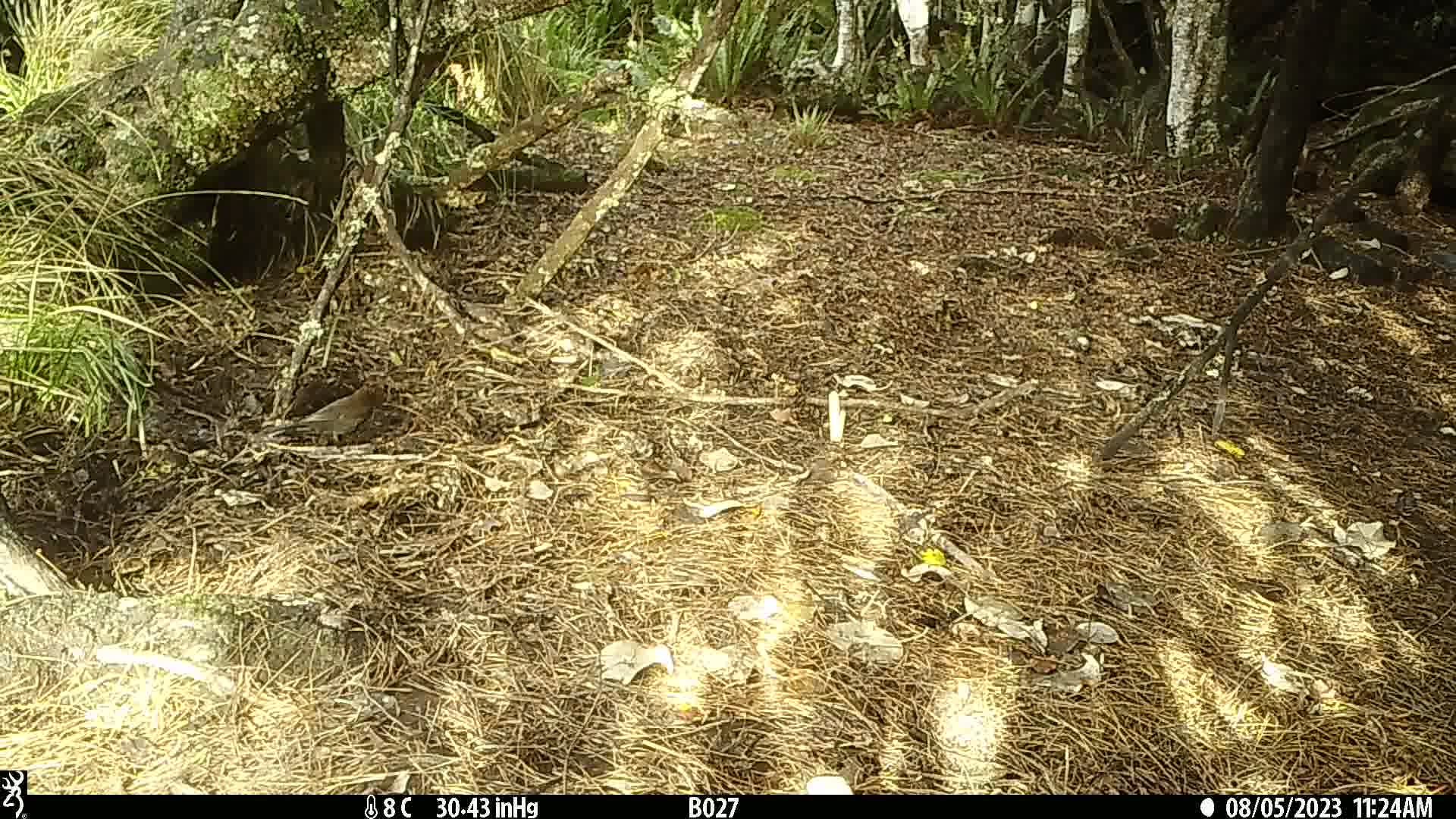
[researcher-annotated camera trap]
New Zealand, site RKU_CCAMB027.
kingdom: Animalia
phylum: Chordata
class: Aves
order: Passeriformes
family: Turdidae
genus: Turdus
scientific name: Turdus merula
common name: eurasian blackbird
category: blackbird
Blackbird (eurasian blackbird) (Turdus merula).